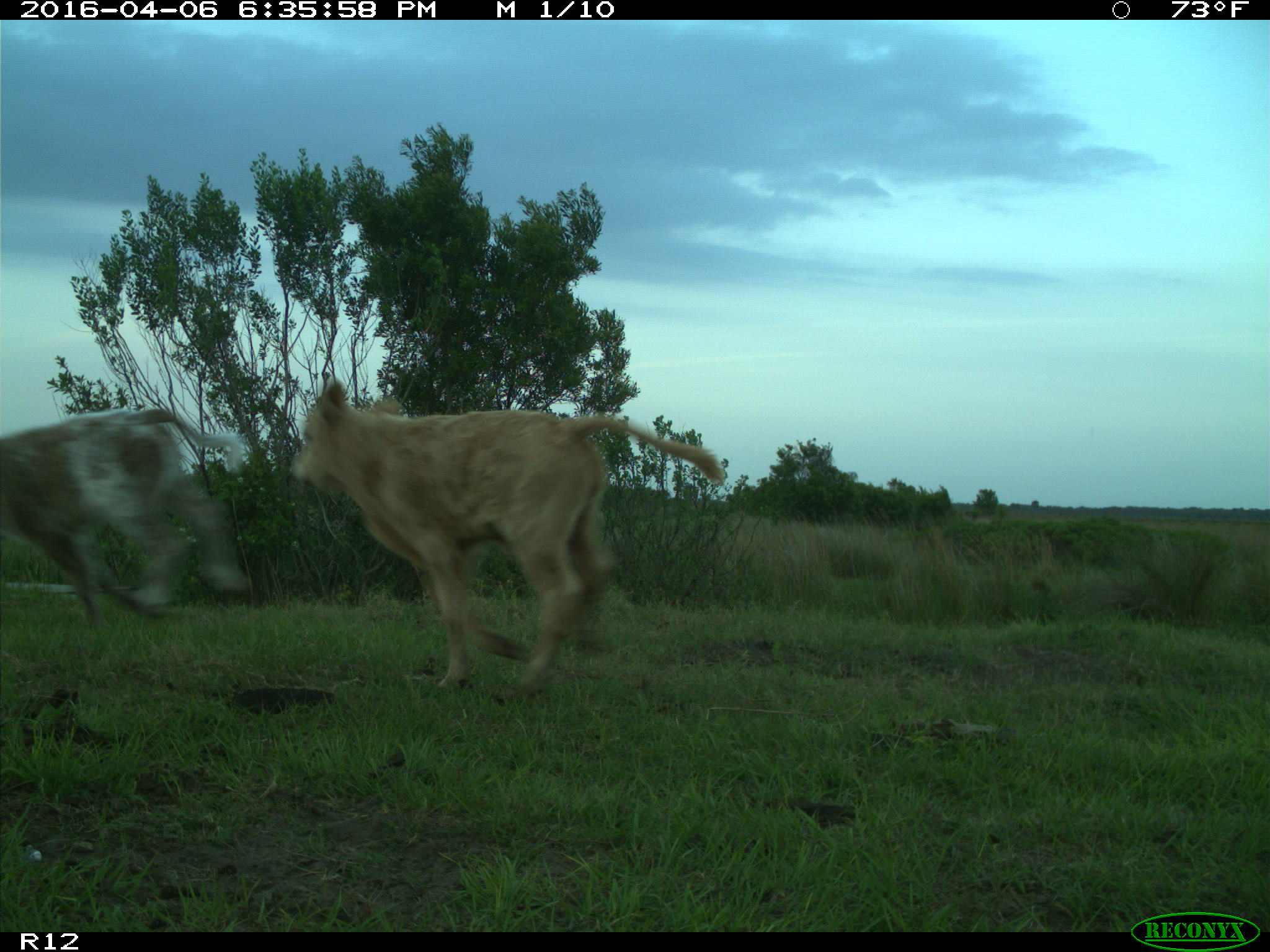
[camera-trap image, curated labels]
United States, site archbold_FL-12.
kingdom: Animalia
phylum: Chordata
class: Mammalia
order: Artiodactyla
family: Bovidae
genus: Bos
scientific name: Bos taurus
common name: domestic cow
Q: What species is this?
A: Bos taurus (domestic cow).